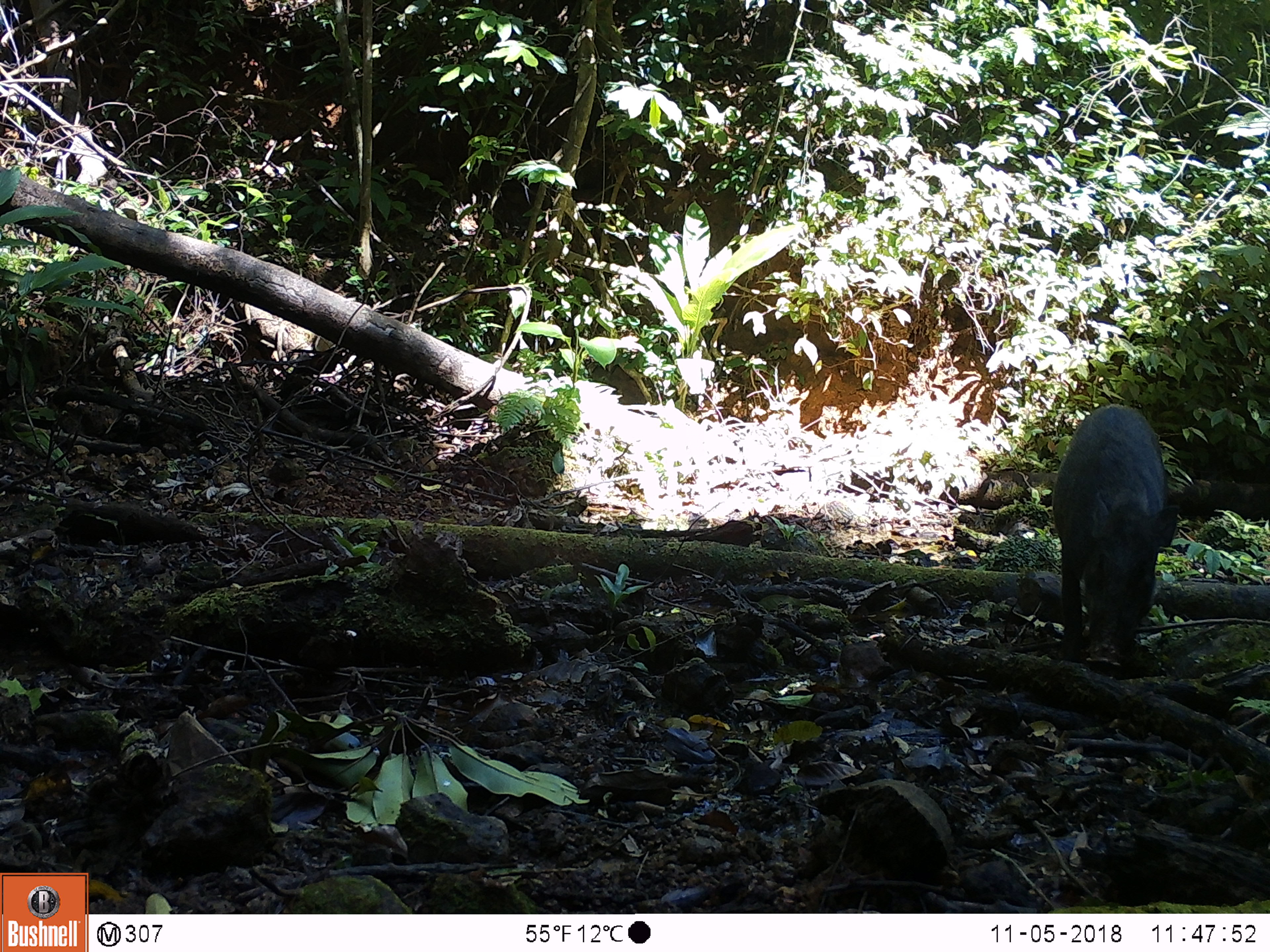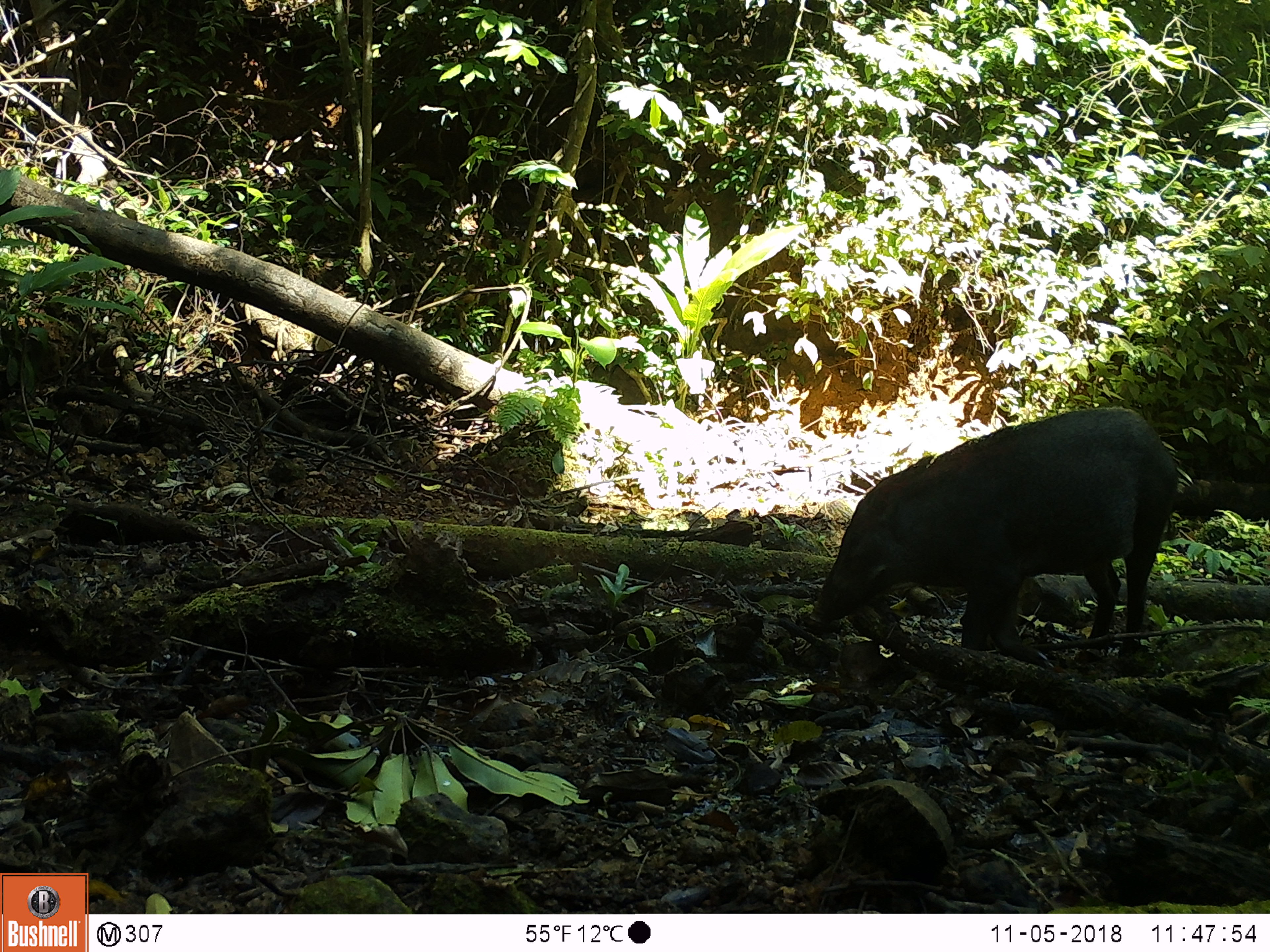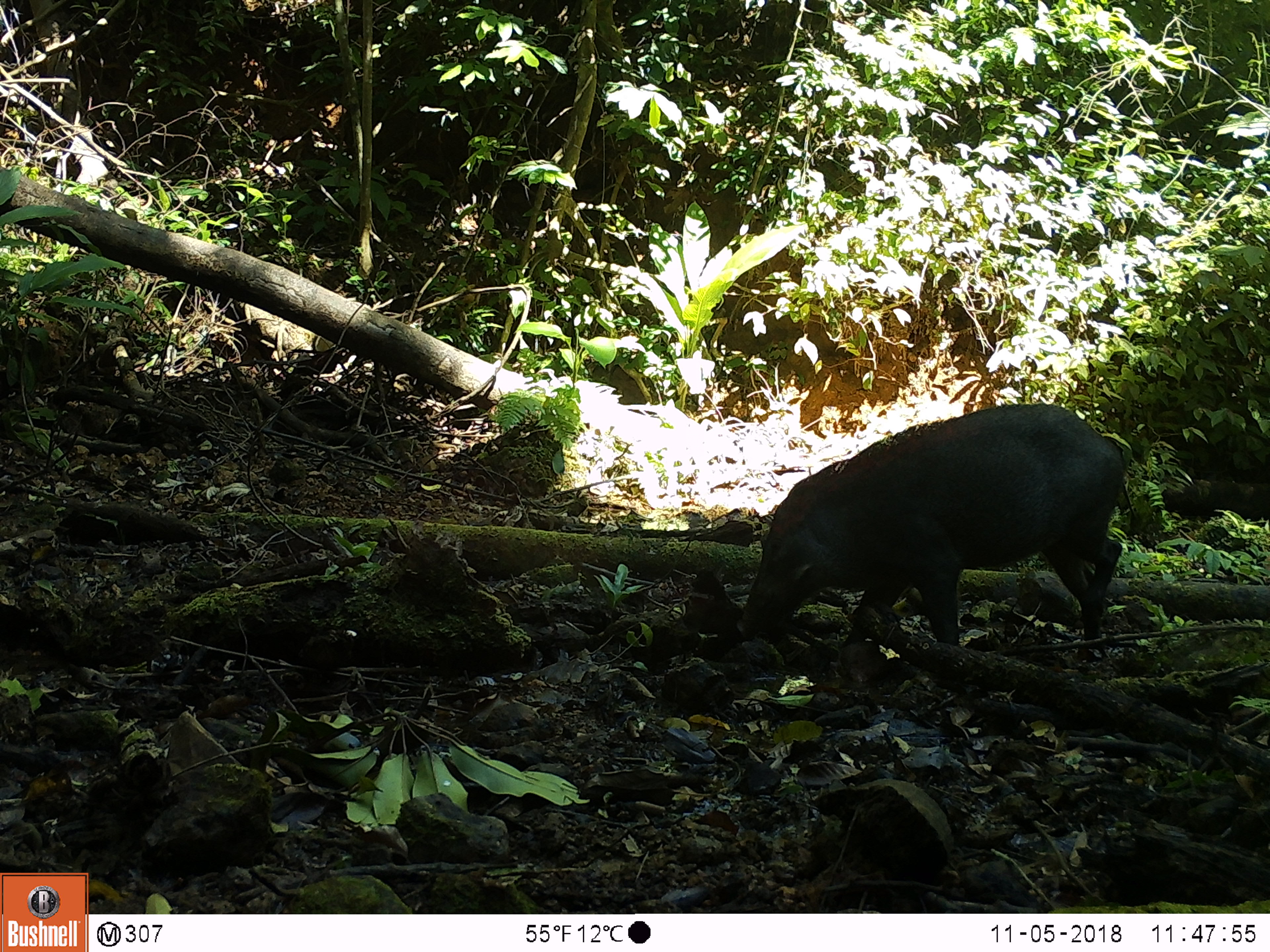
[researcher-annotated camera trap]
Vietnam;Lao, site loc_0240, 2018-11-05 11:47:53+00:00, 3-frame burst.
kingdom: Animalia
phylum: Chordata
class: Mammalia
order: Artiodactyla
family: Suidae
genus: Sus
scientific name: Sus scrofa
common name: eurasian wild pig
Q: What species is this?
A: Eurasian wild pig (Sus scrofa).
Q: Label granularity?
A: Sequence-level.